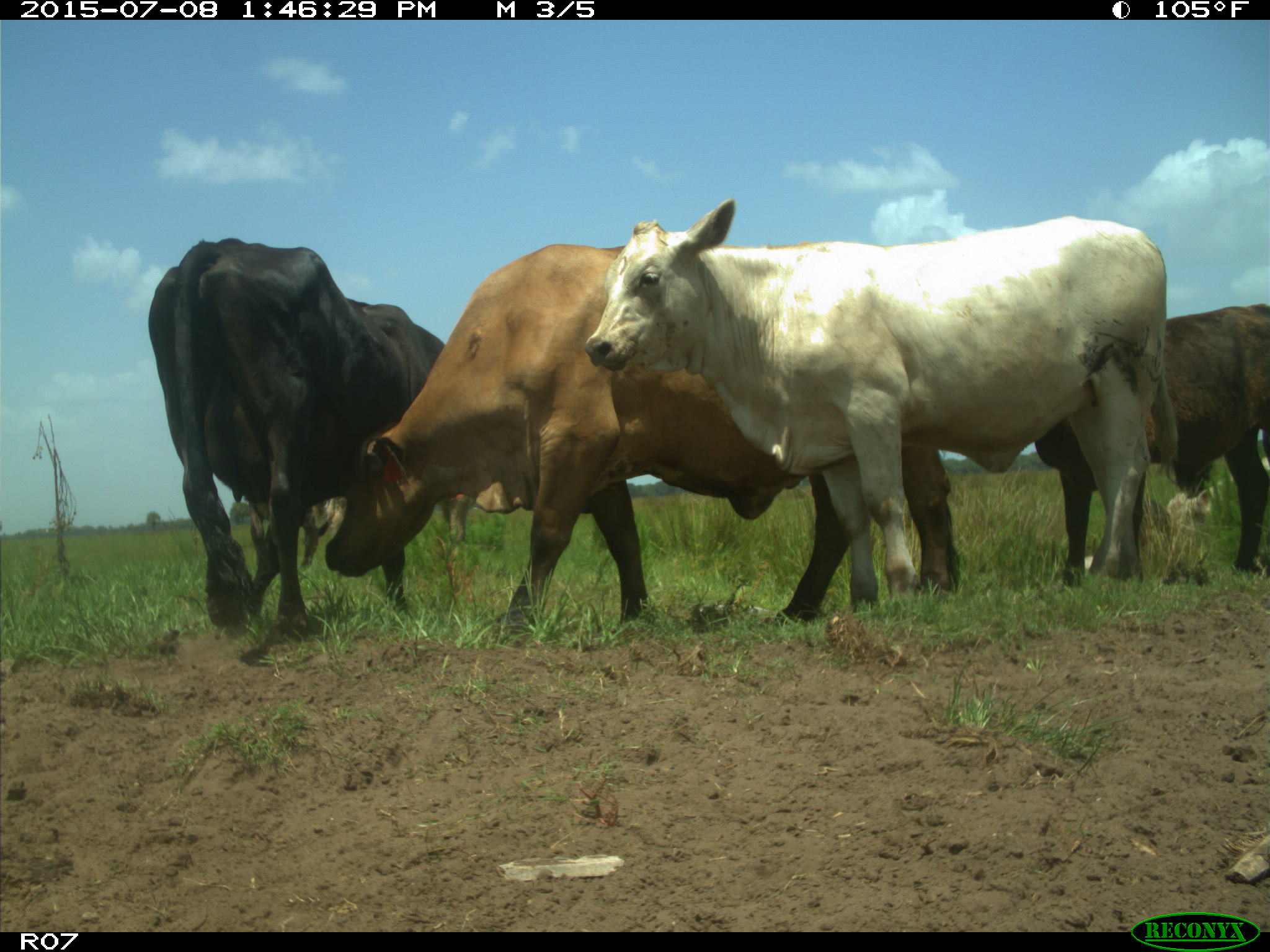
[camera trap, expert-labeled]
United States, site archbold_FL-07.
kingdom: Animalia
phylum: Chordata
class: Mammalia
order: Artiodactyla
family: Bovidae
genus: Bos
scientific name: Bos taurus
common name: domestic cow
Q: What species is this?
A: Bos taurus (domestic cow).